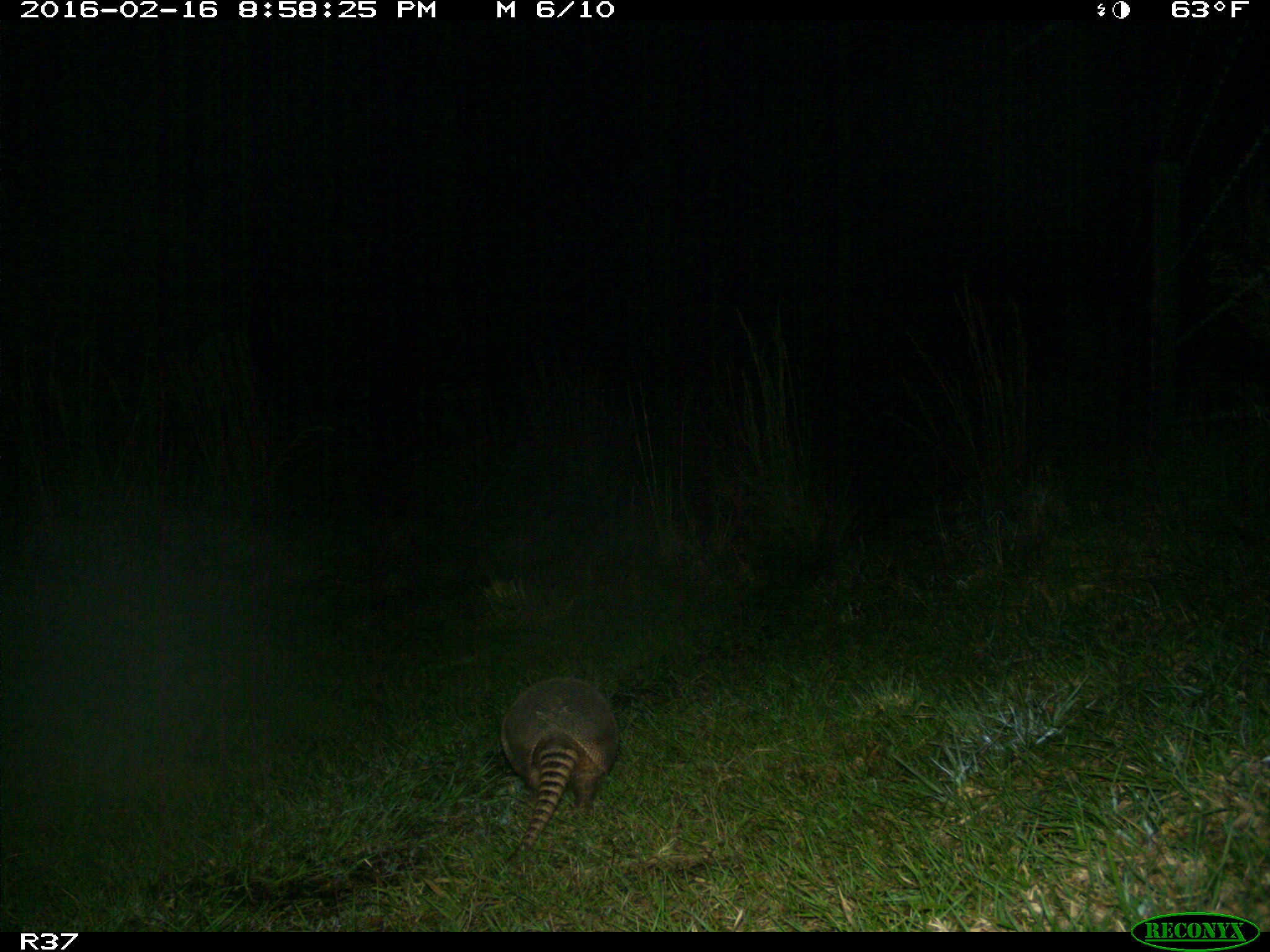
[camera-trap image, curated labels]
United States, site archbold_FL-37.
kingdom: Animalia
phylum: Chordata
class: Mammalia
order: Cingulata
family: Dasypodidae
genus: Dasypus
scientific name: Dasypus novemcinctus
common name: nine-banded armadillo